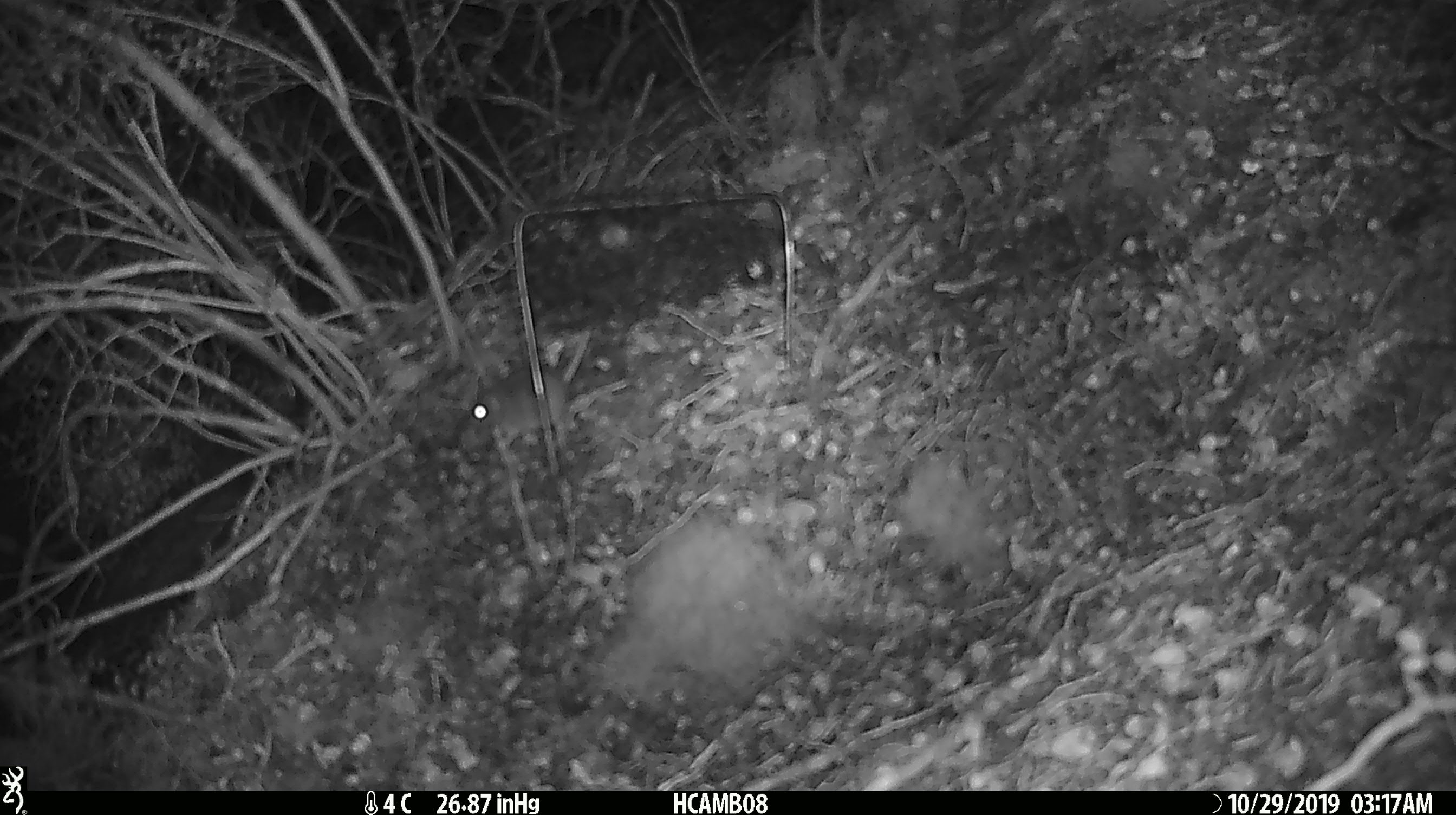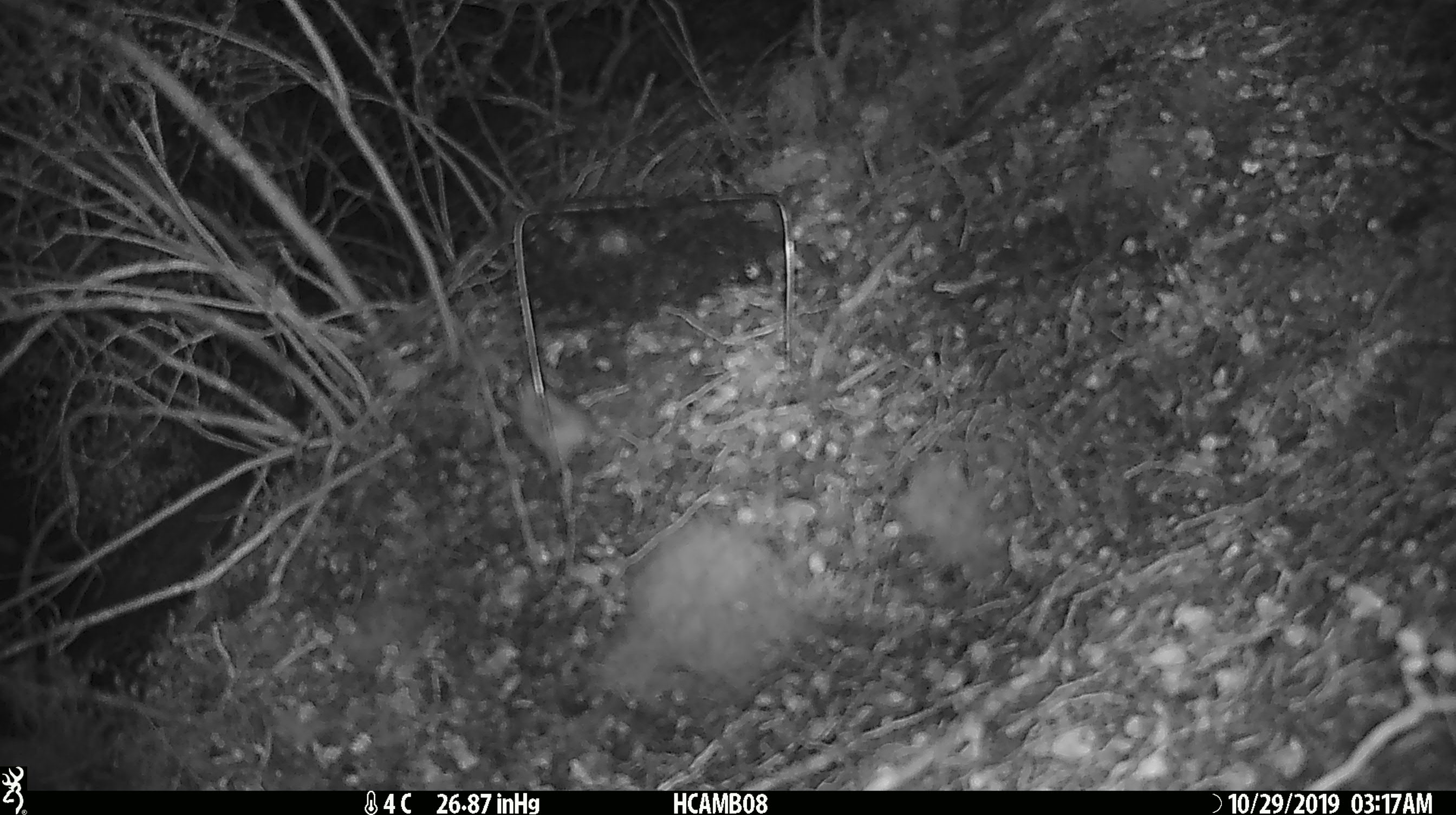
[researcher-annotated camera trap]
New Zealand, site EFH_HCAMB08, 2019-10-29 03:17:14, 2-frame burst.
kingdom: Animalia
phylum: Chordata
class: Mammalia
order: Rodentia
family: Muridae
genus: Mus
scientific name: Mus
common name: mouse